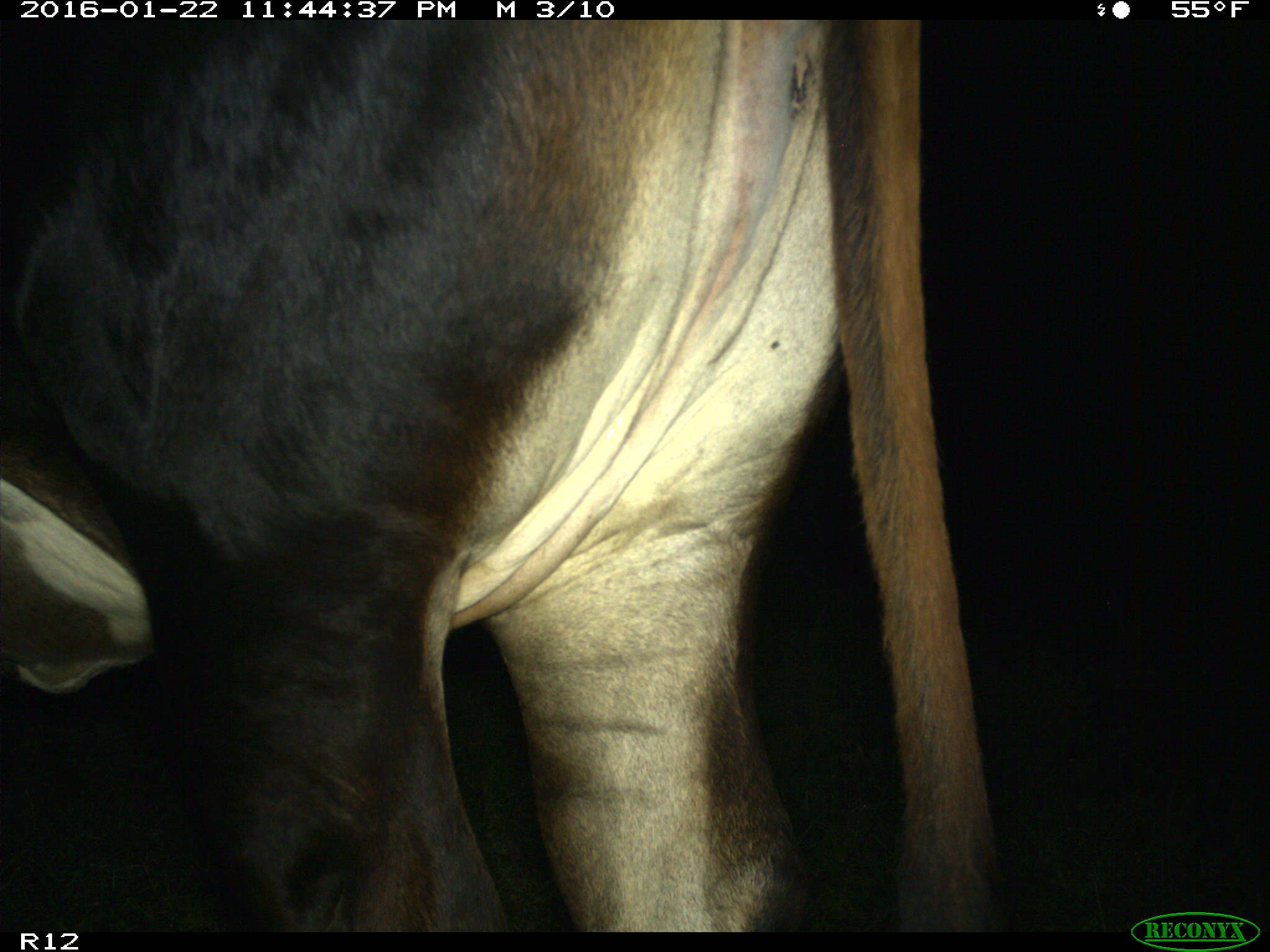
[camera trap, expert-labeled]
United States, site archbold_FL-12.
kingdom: Animalia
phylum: Chordata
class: Mammalia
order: Artiodactyla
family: Bovidae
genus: Bos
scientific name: Bos taurus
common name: domestic cow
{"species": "Bos taurus (domestic cow)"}